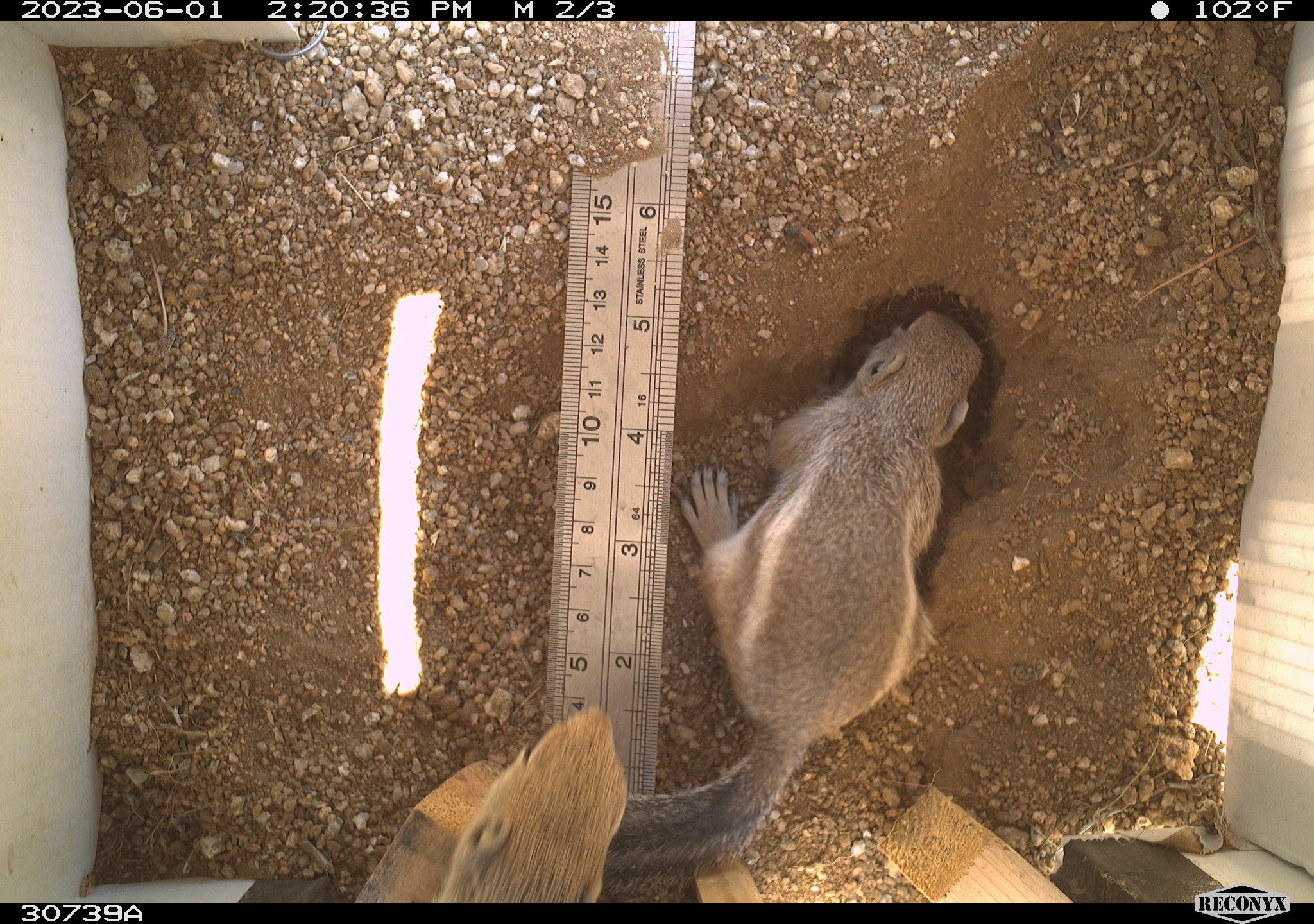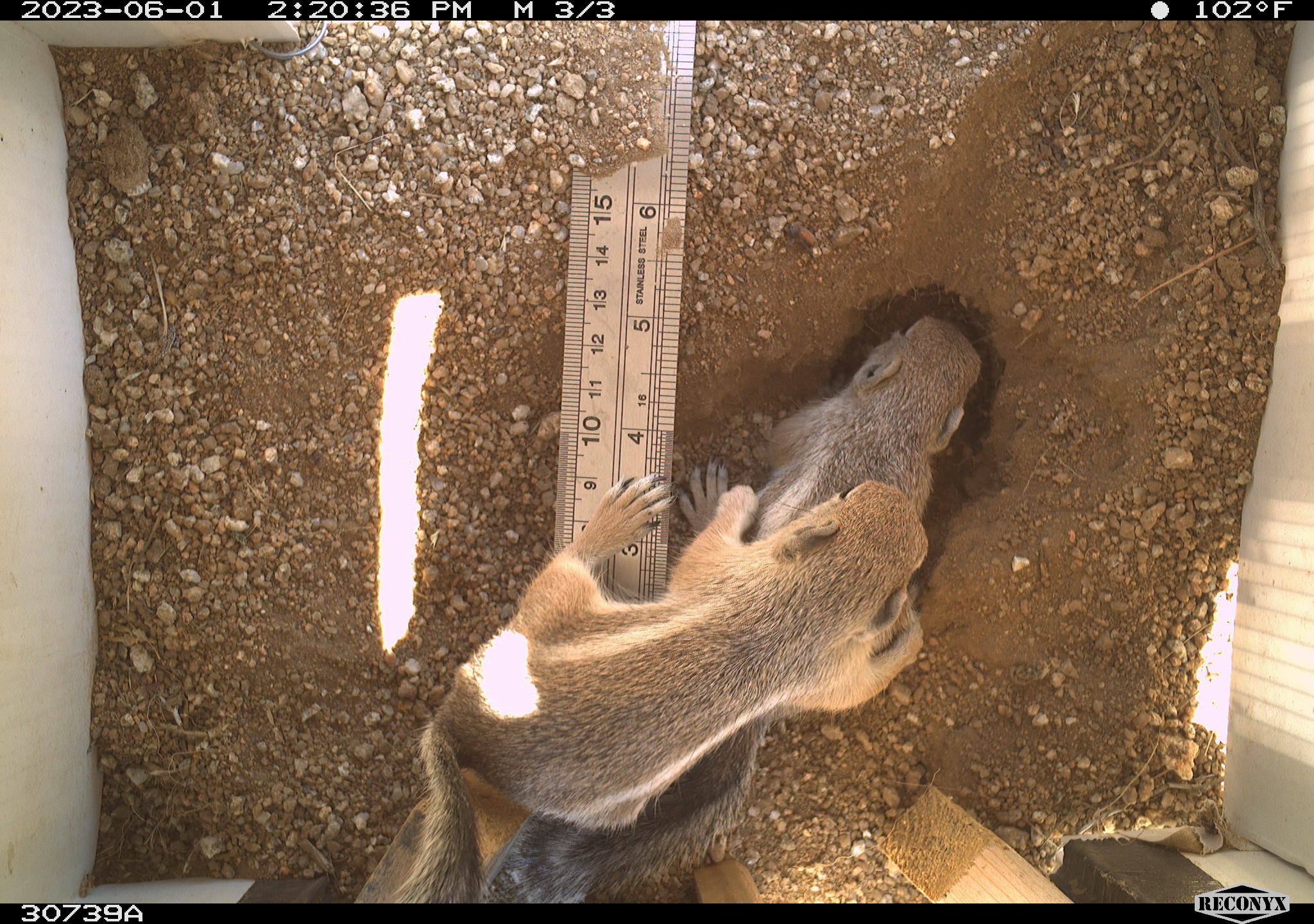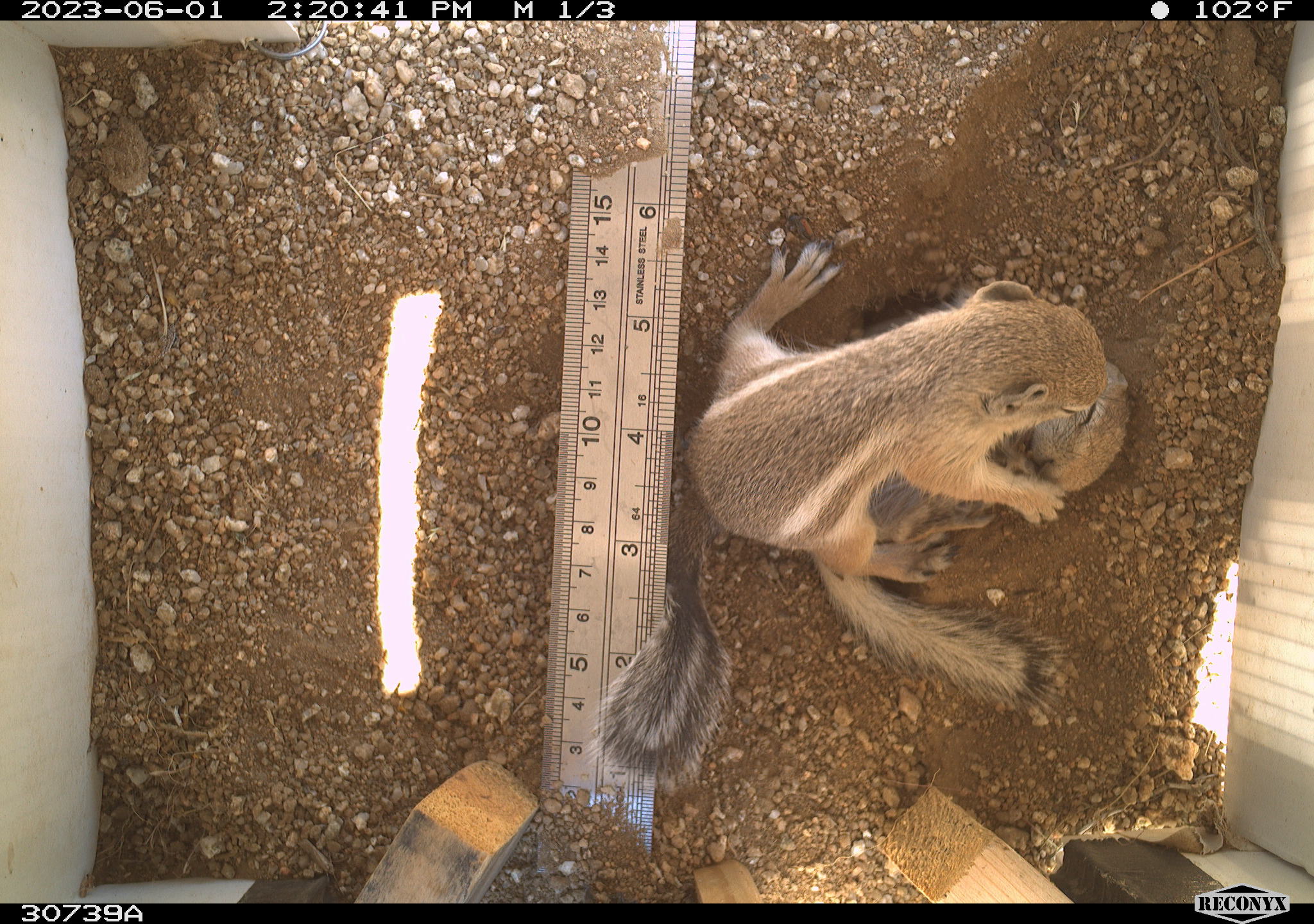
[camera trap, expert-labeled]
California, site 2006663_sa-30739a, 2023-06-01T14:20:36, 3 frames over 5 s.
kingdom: Animalia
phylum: Chordata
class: Mammalia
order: Rodentia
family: Sciuridae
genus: Ammospermophilus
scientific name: Ammospermophilus leucurus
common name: white-tailed antelope squirrel